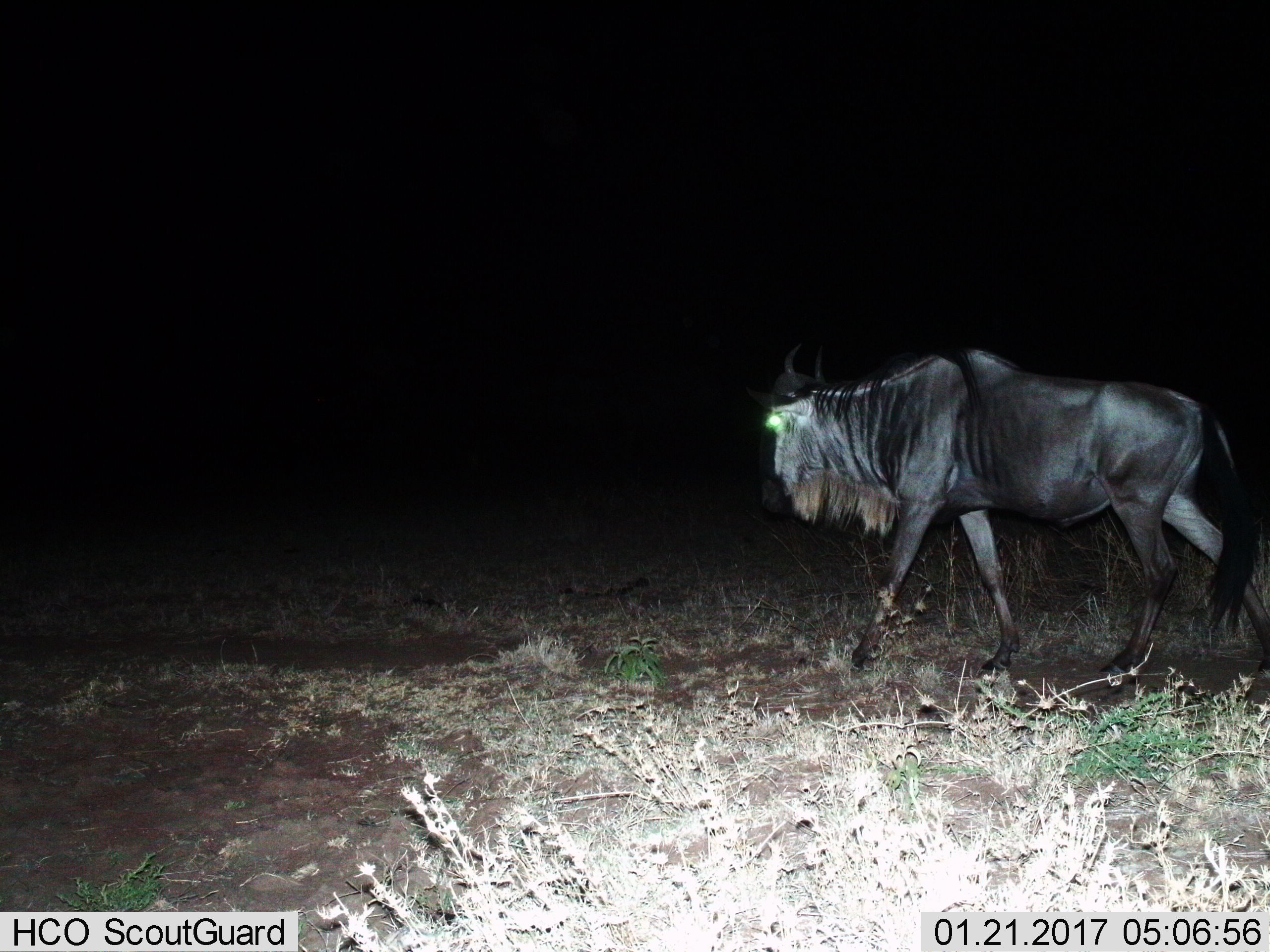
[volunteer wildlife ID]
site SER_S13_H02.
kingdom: Animalia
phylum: Chordata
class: Mammalia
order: Artiodactyla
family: Bovidae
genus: Connochaetes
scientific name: Connochaetes taurinus taurinus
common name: blue wildebeest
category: wildebeestblue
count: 1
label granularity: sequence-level